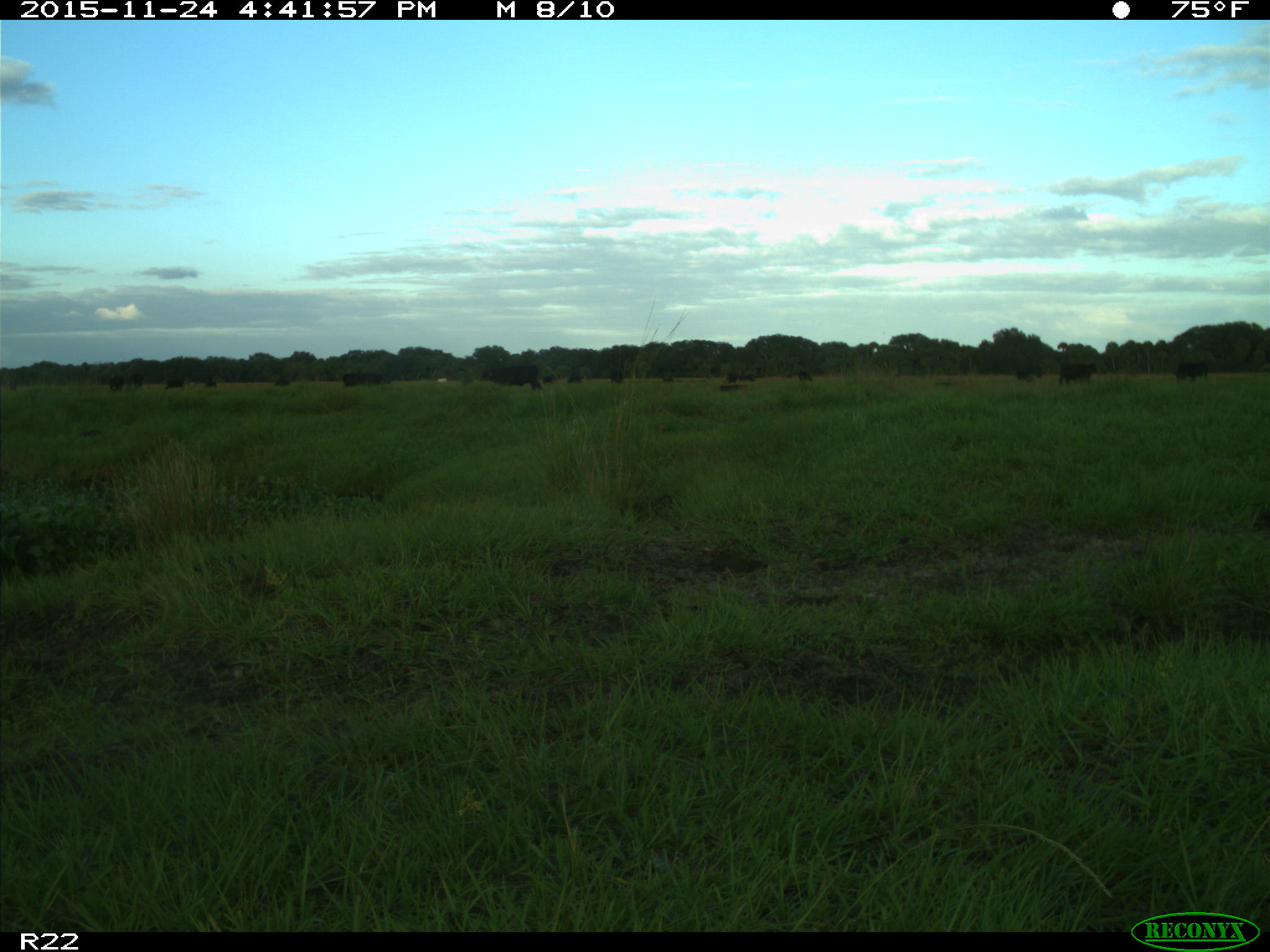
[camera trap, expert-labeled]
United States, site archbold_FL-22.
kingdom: Animalia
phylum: Chordata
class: Mammalia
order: Artiodactyla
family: Bovidae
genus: Bos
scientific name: Bos taurus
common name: domestic cow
Bos taurus (domestic cow).